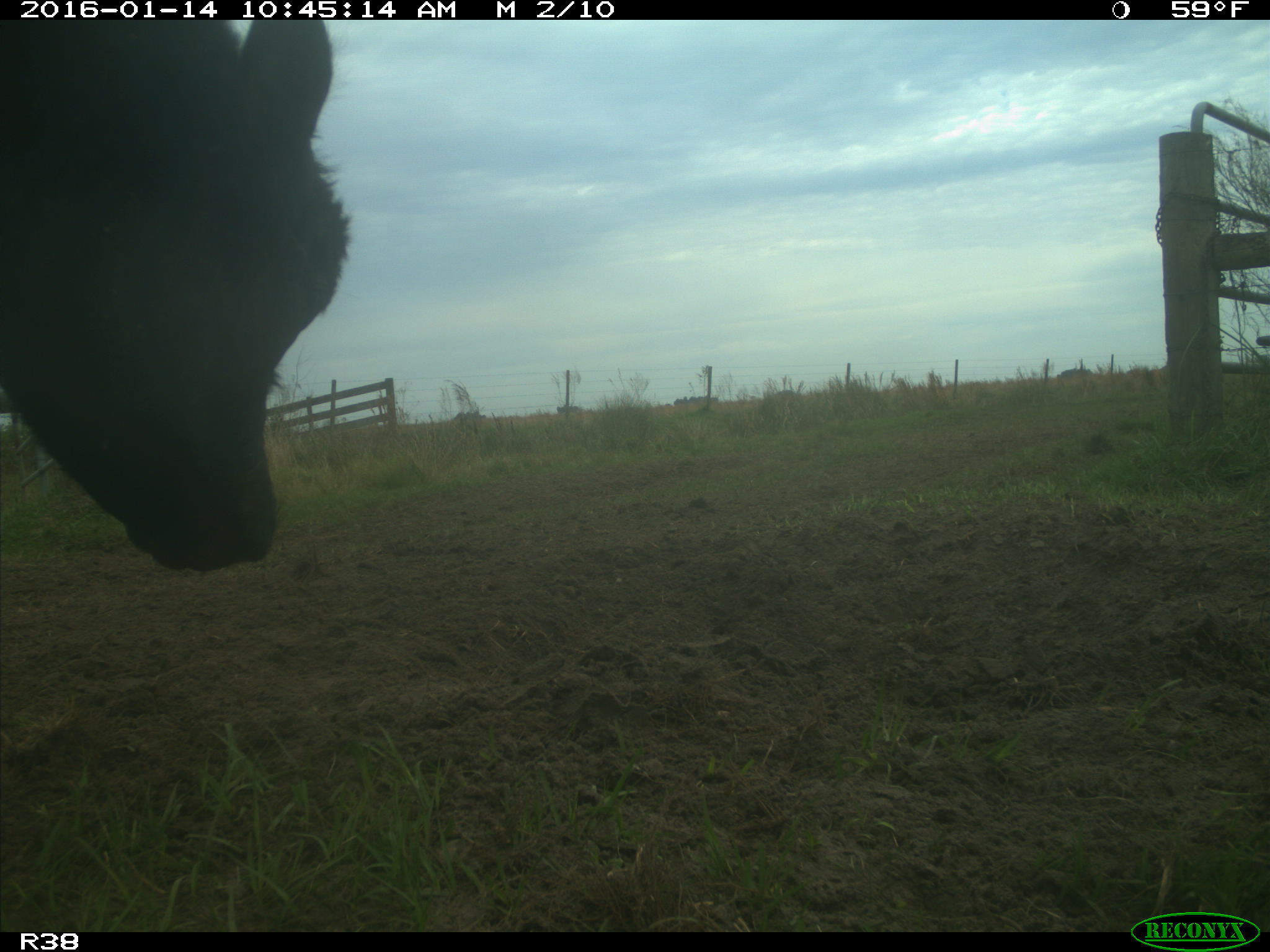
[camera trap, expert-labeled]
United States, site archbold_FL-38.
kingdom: Animalia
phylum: Chordata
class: Mammalia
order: Artiodactyla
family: Bovidae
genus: Bos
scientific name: Bos taurus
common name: domestic cow